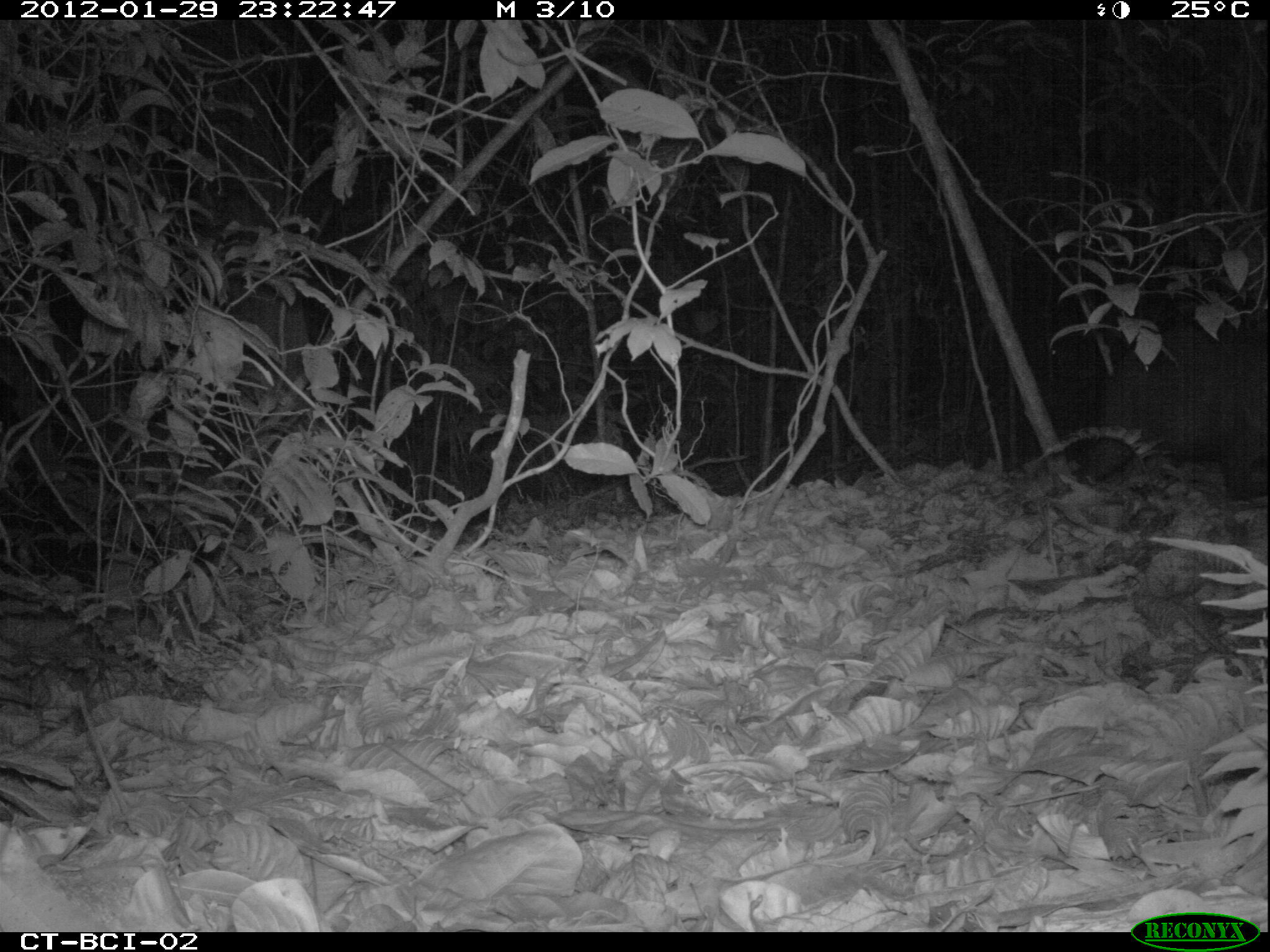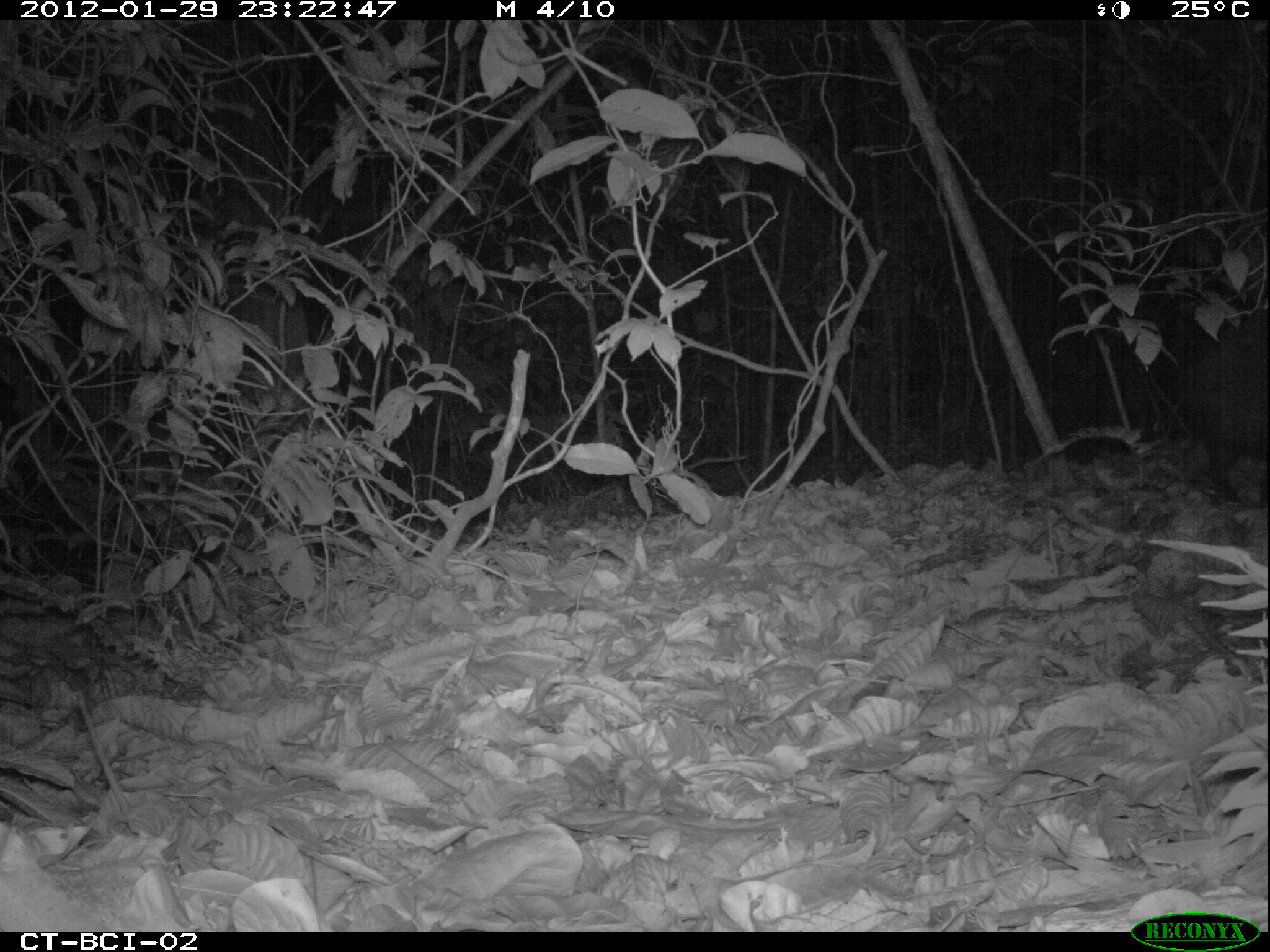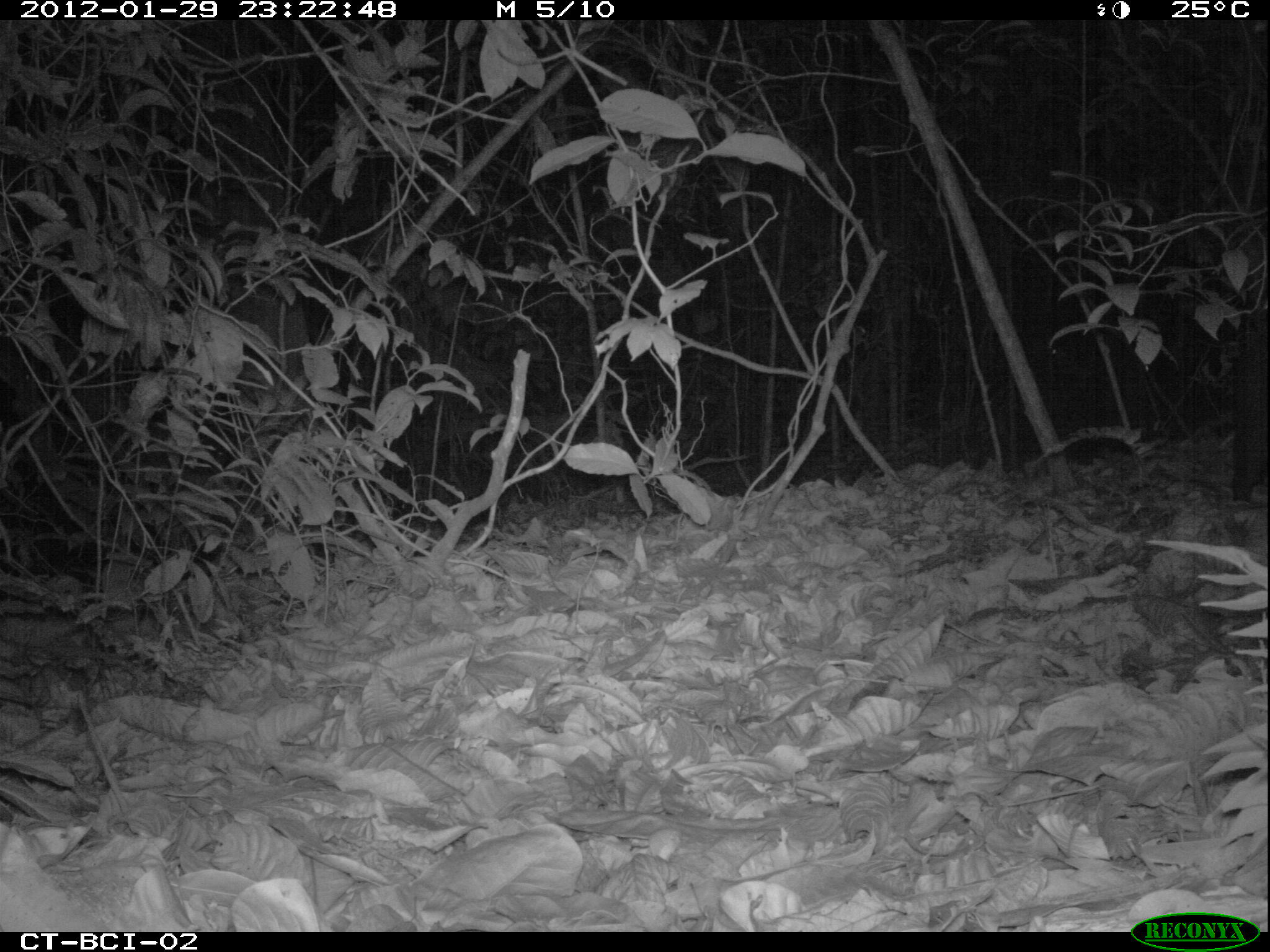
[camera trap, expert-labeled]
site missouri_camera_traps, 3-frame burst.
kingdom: Animalia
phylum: Chordata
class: Mammalia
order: Artiodactyla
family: Tayassuidae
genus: Pecari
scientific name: Pecari tajacu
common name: collared peccary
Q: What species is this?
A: Collared peccary (Pecari tajacu).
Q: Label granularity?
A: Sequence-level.